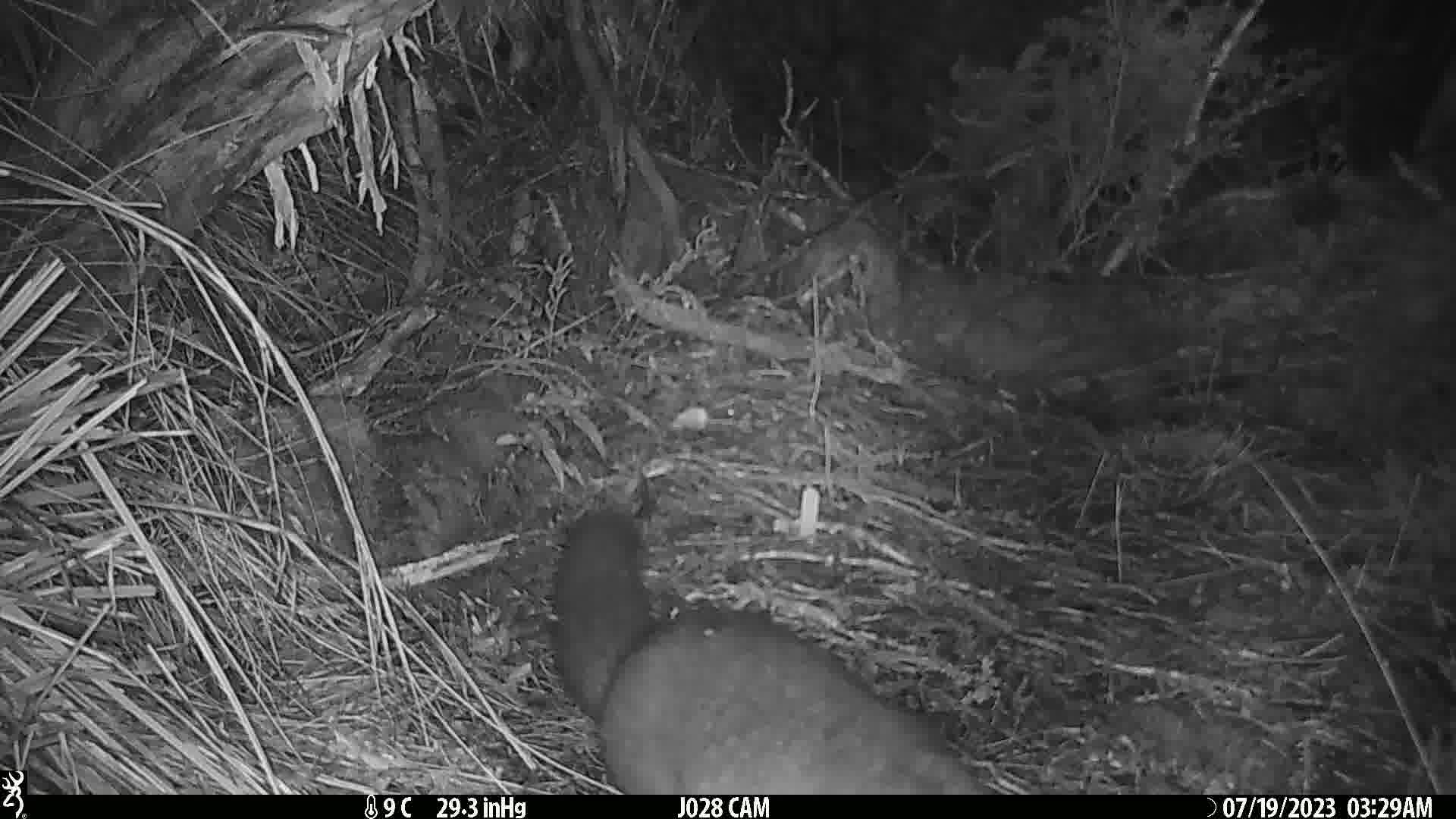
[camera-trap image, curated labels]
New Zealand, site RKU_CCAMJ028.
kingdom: Animalia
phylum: Chordata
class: Mammalia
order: Diprotodontia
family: Phalangeridae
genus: Trichosurus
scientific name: Trichosurus vulpecula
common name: common brushtail possum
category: possum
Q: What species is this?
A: Possum (common brushtail possum) (Trichosurus vulpecula).